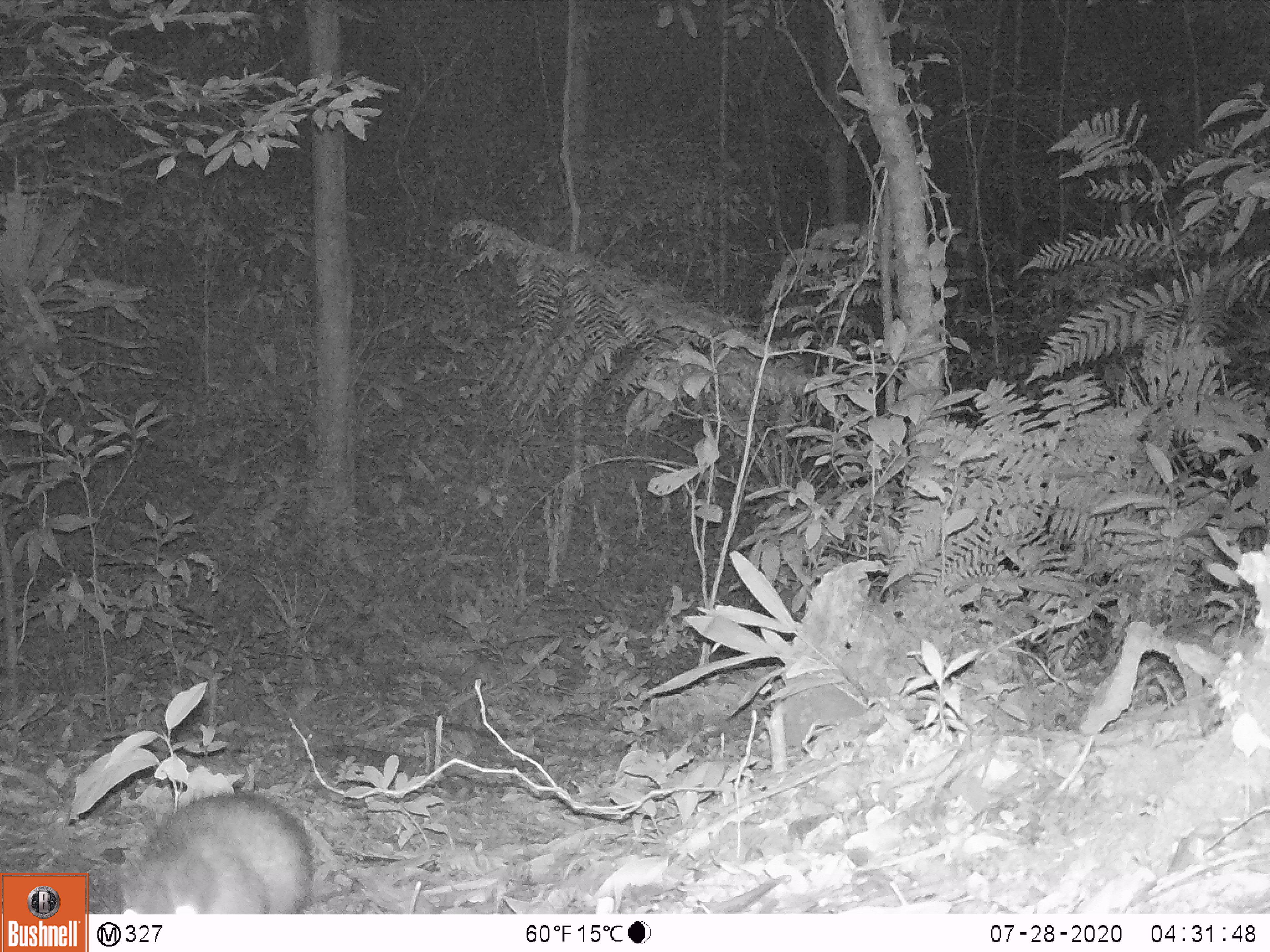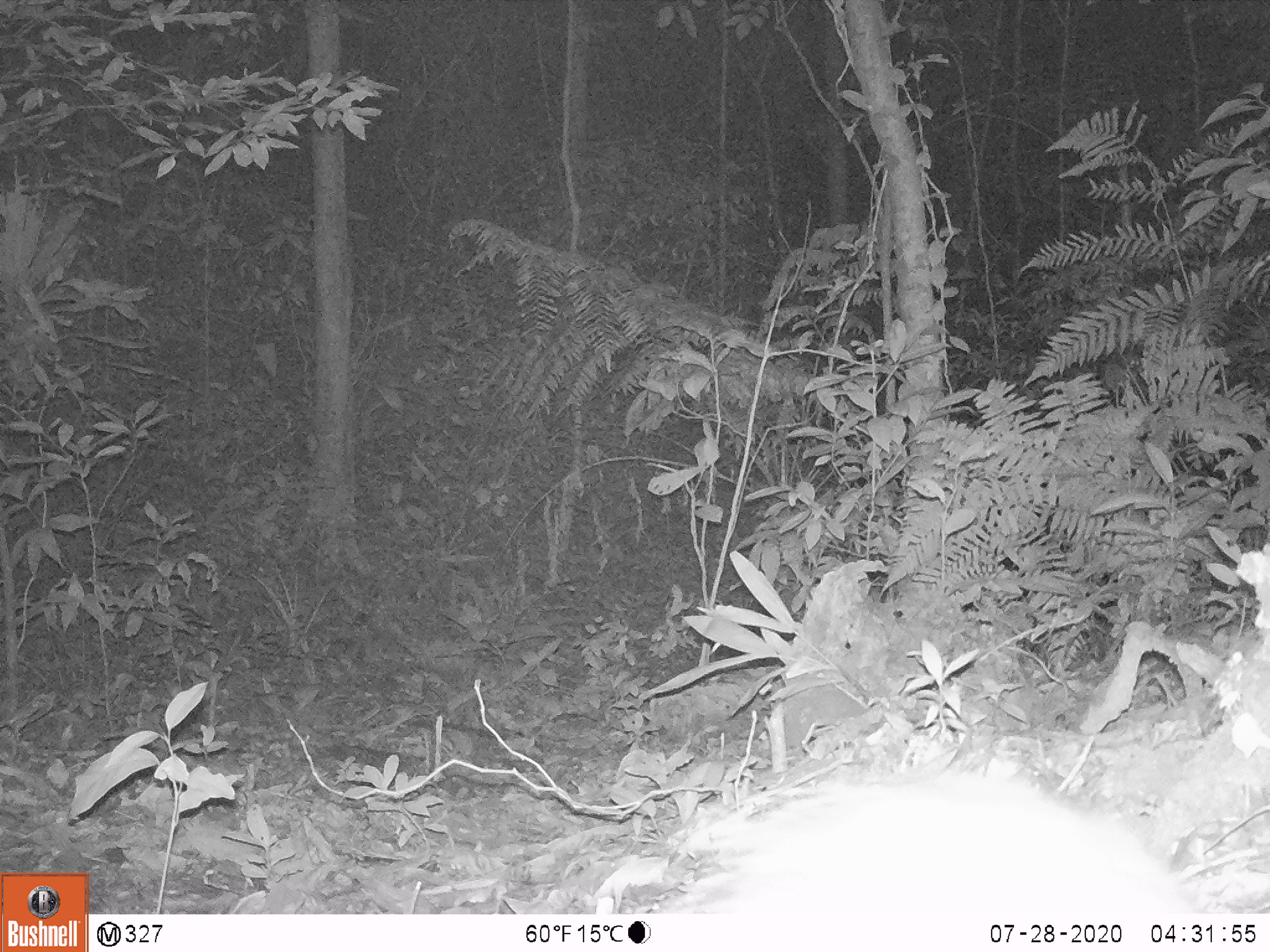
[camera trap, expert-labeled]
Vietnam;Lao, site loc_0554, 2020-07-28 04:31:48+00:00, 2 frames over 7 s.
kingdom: Animalia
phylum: Chordata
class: Mammalia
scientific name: Mammalia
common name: mammal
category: unidentified small mammal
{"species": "unidentified small mammal (mammal) (Mammalia)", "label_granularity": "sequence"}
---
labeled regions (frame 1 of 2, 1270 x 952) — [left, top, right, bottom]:
unidentified small mammal: [123, 789, 315, 913]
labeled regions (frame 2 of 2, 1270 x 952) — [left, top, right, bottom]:
unidentified small mammal: [677, 773, 1191, 912]